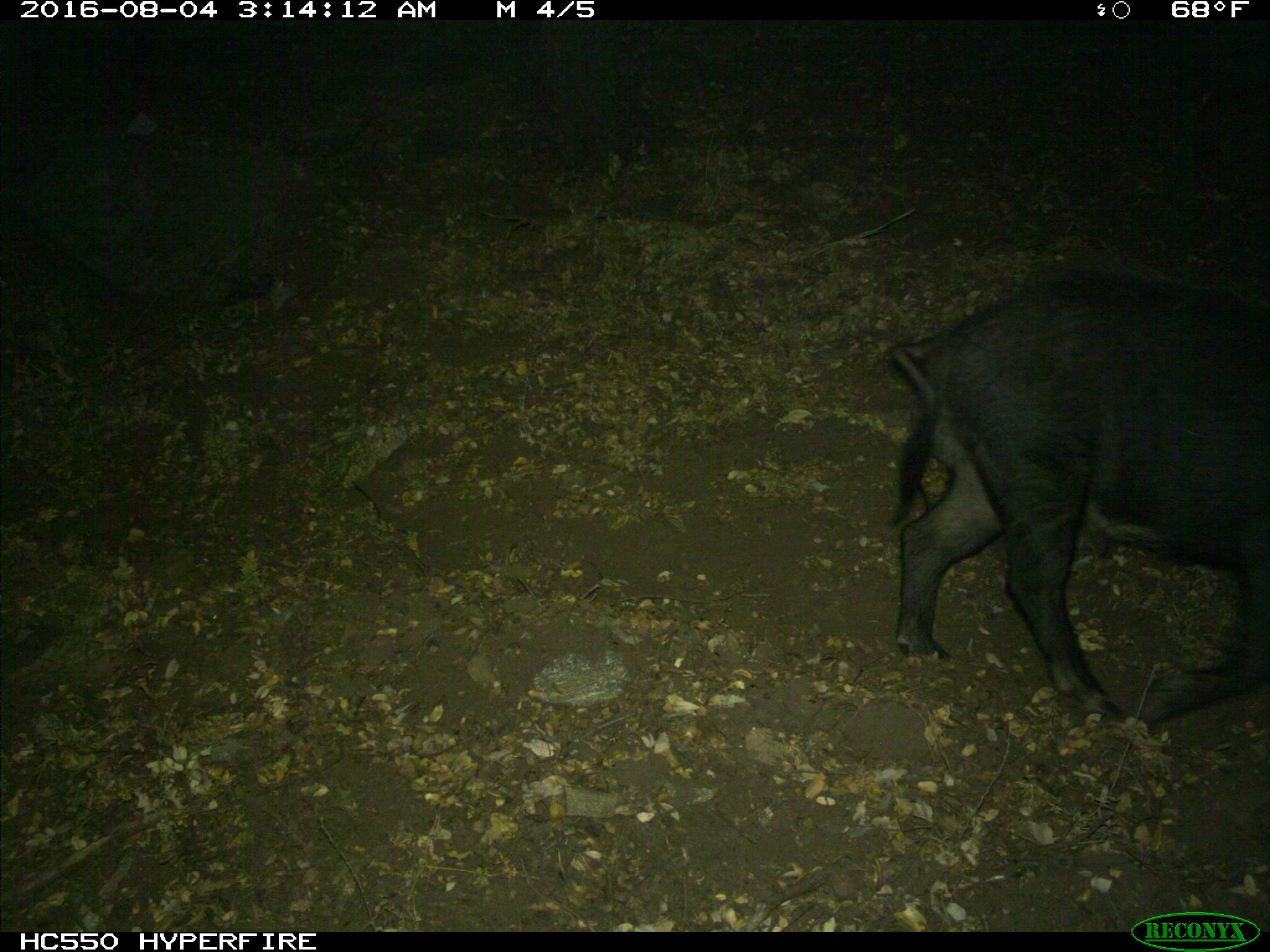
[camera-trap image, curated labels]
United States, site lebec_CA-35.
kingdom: Animalia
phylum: Chordata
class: Mammalia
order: Artiodactyla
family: Suidae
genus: Sus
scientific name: Sus scrofa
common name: wild boar